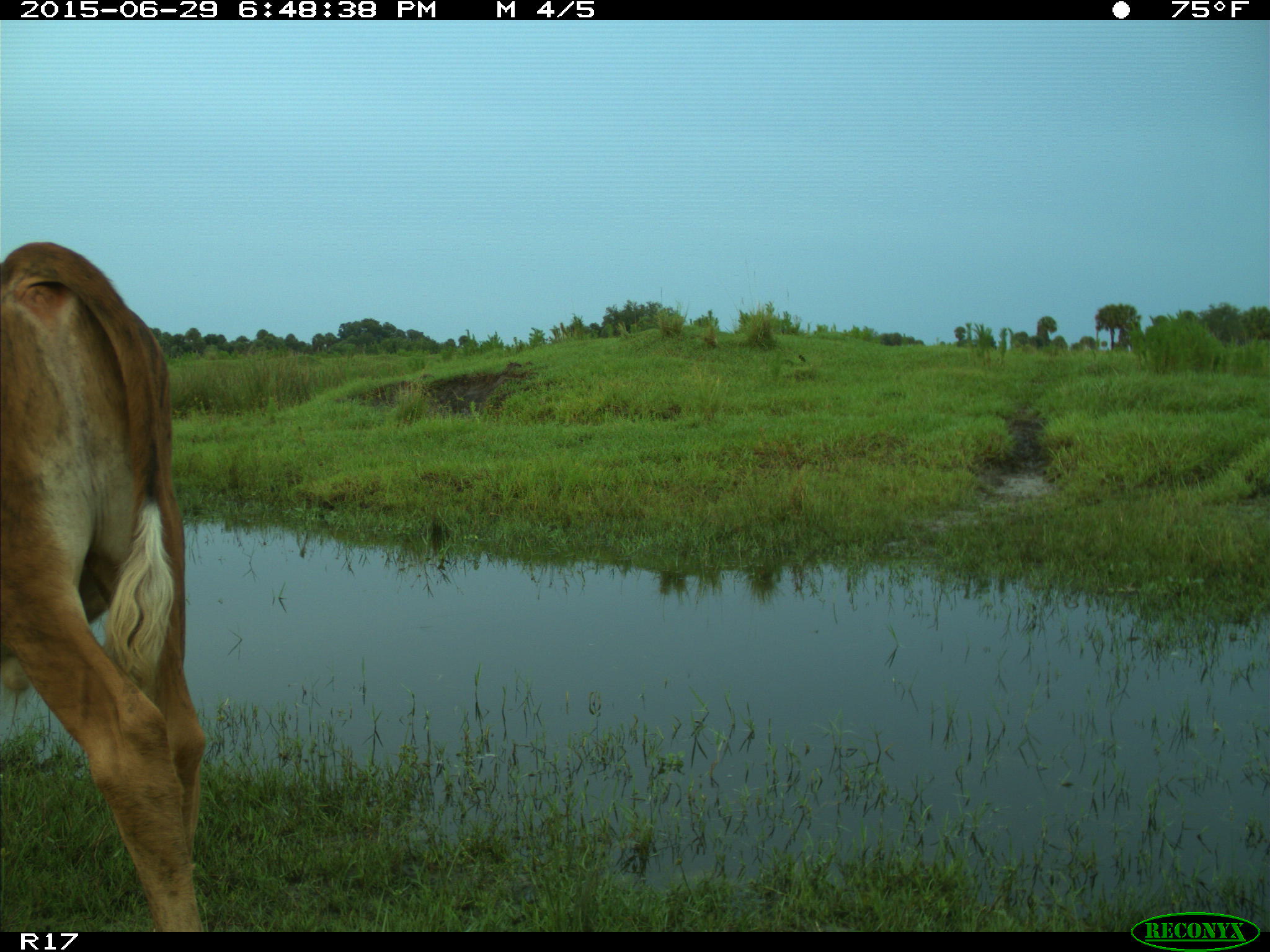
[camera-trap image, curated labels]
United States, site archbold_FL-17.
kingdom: Animalia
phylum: Chordata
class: Mammalia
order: Artiodactyla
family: Bovidae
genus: Bos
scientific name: Bos taurus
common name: domestic cow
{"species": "Bos taurus (domestic cow)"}